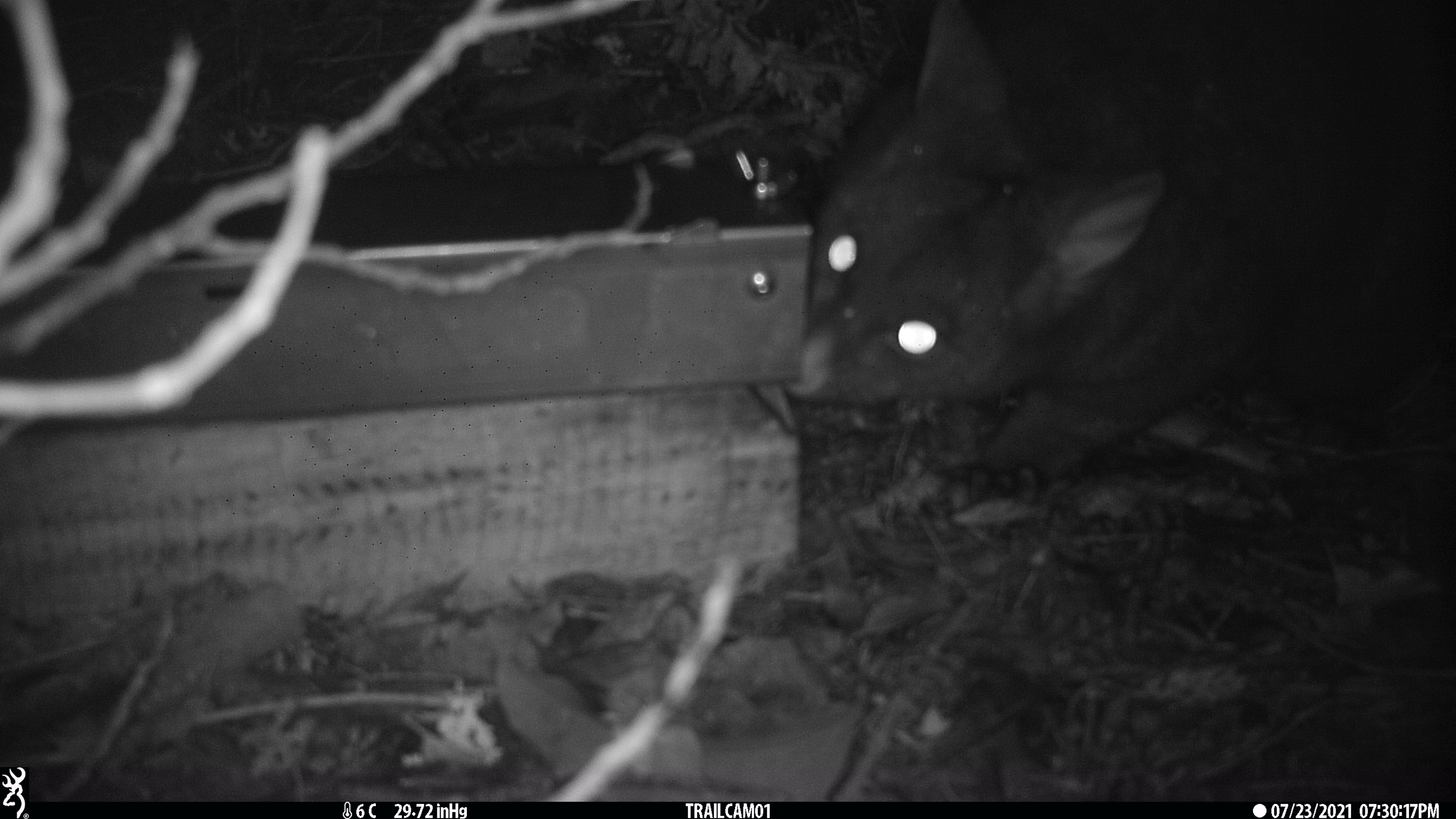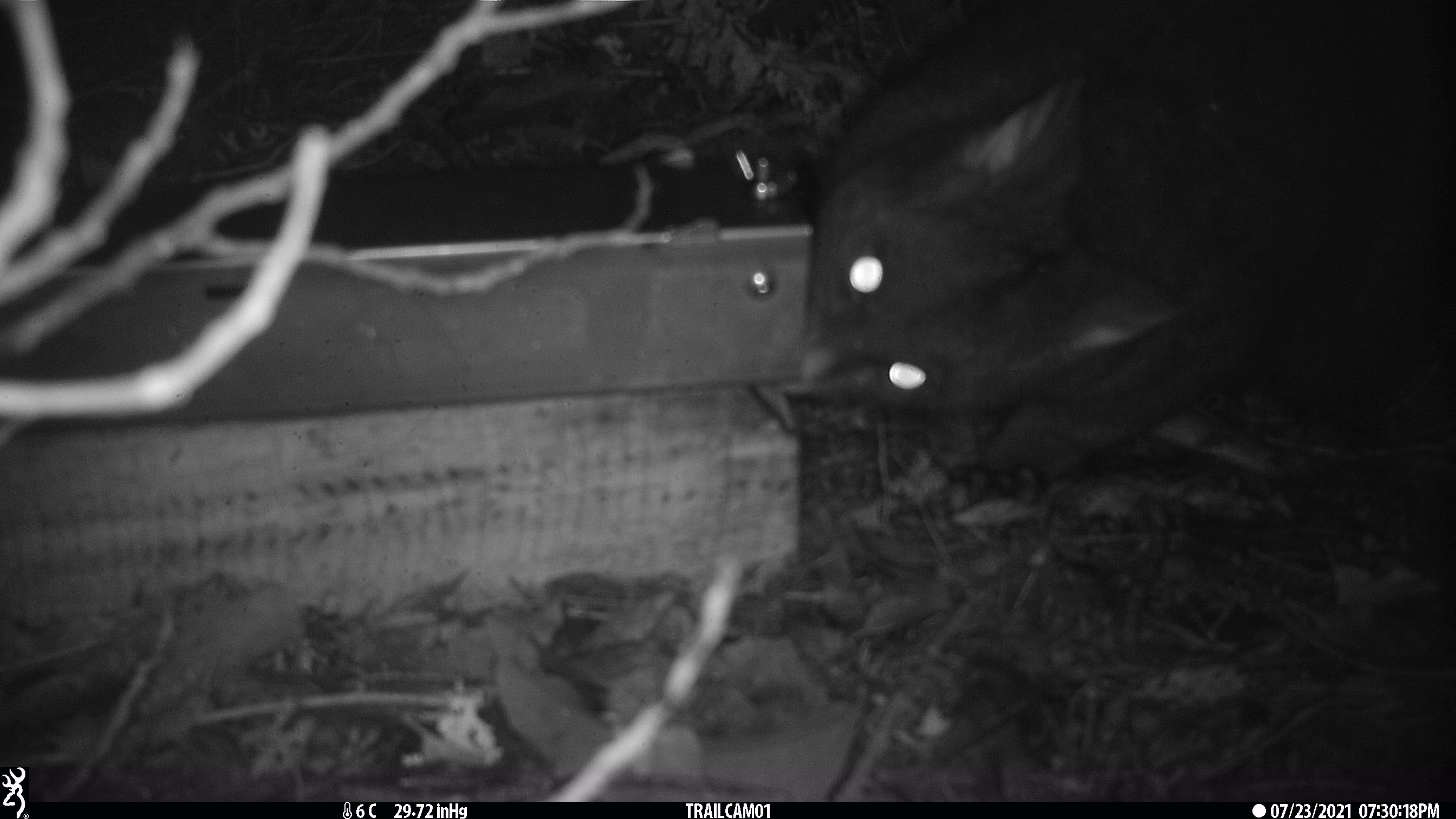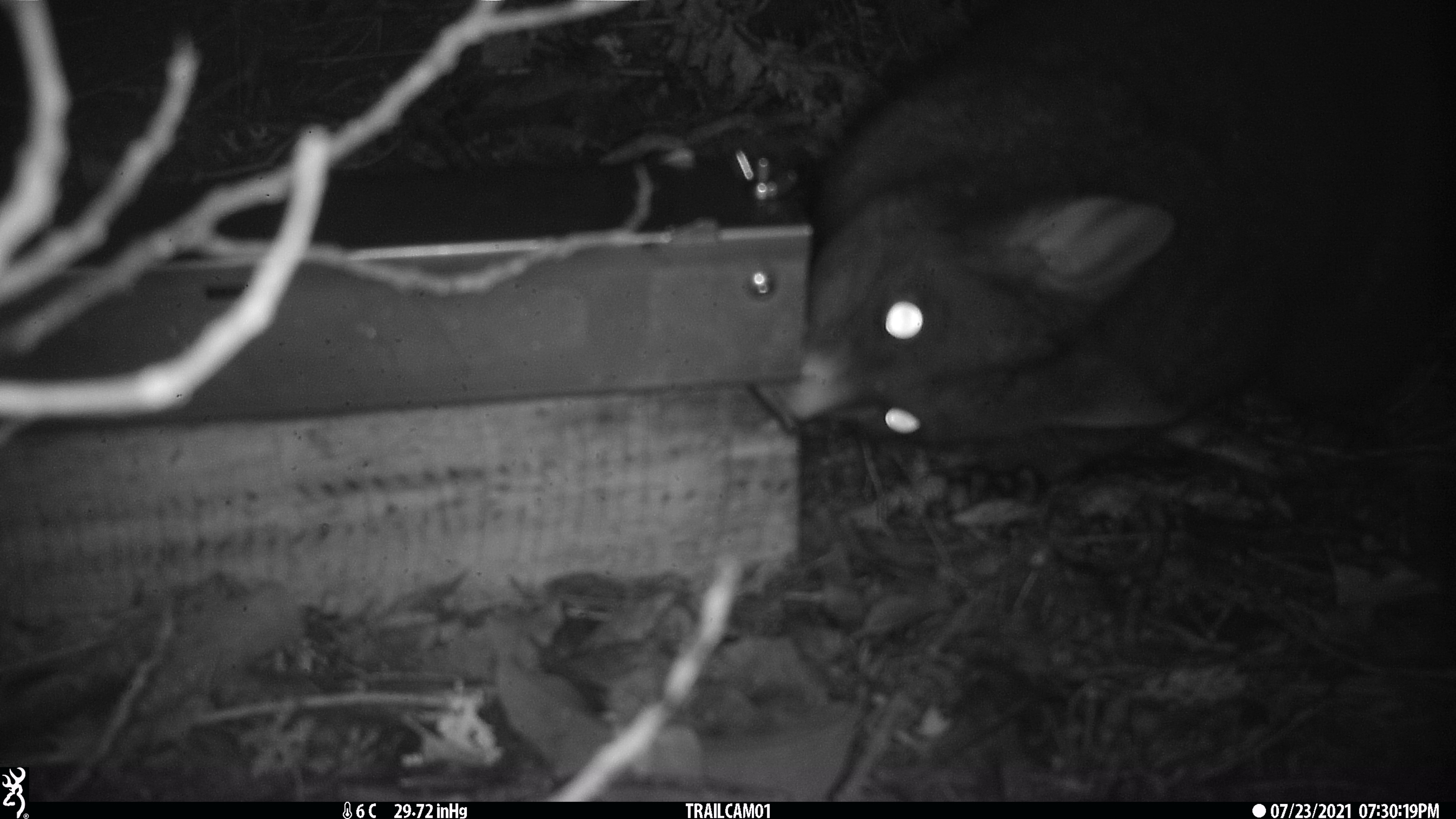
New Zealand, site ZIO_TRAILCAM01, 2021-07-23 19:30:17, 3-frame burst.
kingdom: Animalia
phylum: Chordata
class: Mammalia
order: Diprotodontia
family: Phalangeridae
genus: Trichosurus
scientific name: Trichosurus vulpecula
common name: common brushtail possum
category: possum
Possum (common brushtail possum) (Trichosurus vulpecula).